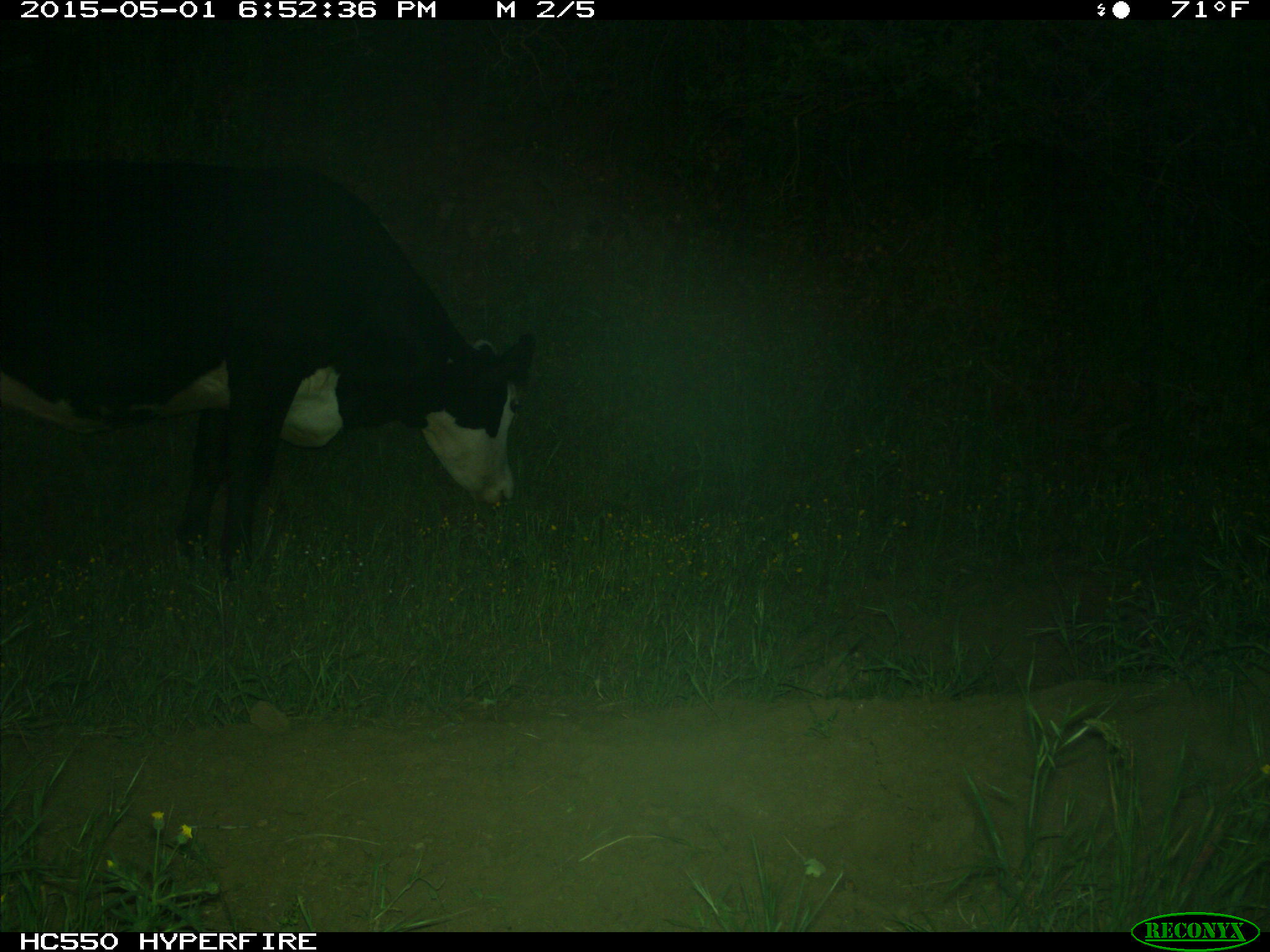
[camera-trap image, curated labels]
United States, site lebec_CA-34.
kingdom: Animalia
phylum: Chordata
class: Mammalia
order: Artiodactyla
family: Bovidae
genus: Bos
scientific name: Bos taurus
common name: domestic cow